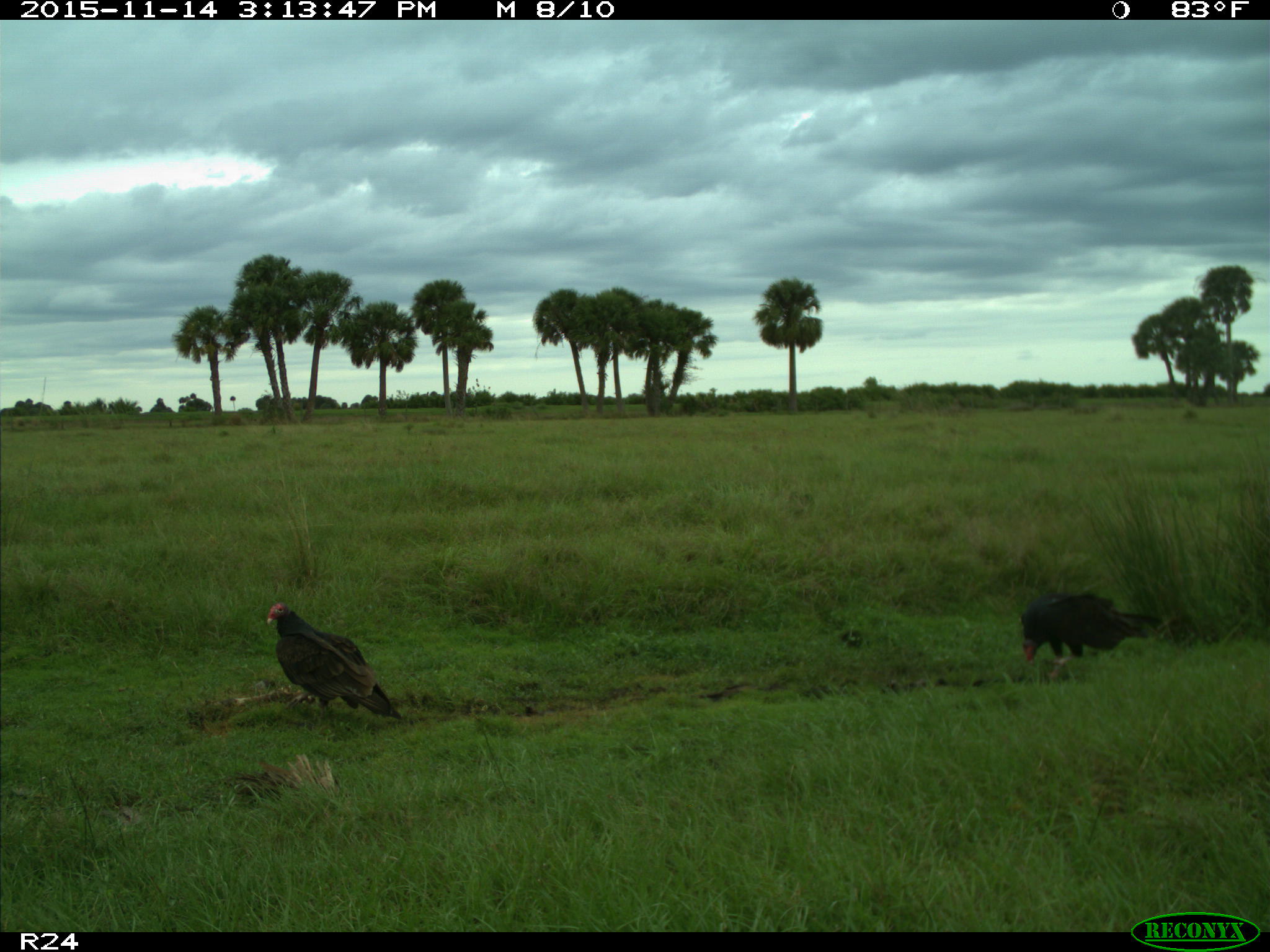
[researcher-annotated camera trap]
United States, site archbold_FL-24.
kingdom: Animalia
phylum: Chordata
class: Aves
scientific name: Aves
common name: birds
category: unidentified bird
Unidentified bird (birds) (Aves).